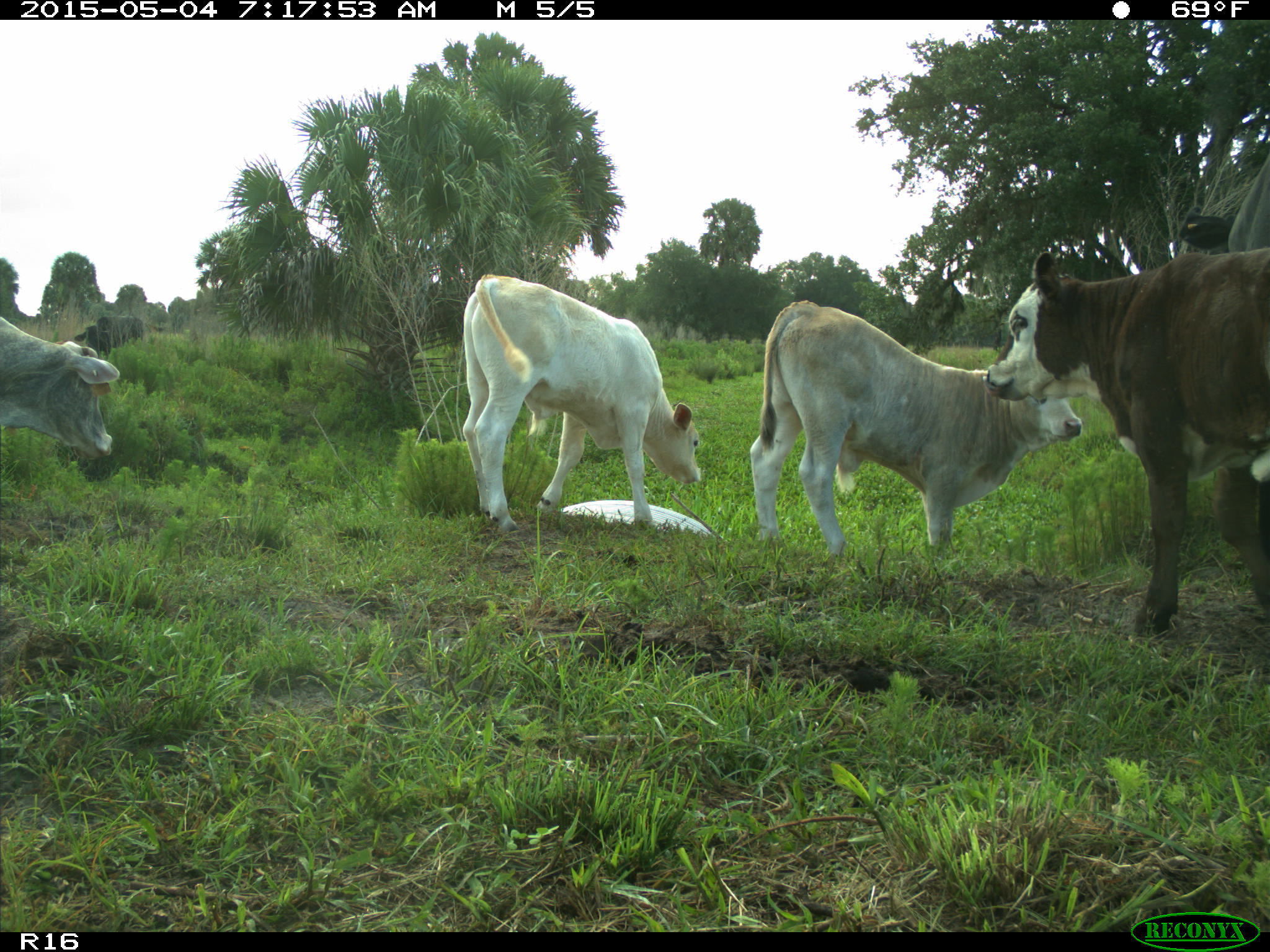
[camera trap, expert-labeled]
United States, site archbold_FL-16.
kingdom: Animalia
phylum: Chordata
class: Mammalia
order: Artiodactyla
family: Bovidae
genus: Bos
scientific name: Bos taurus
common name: domestic cow